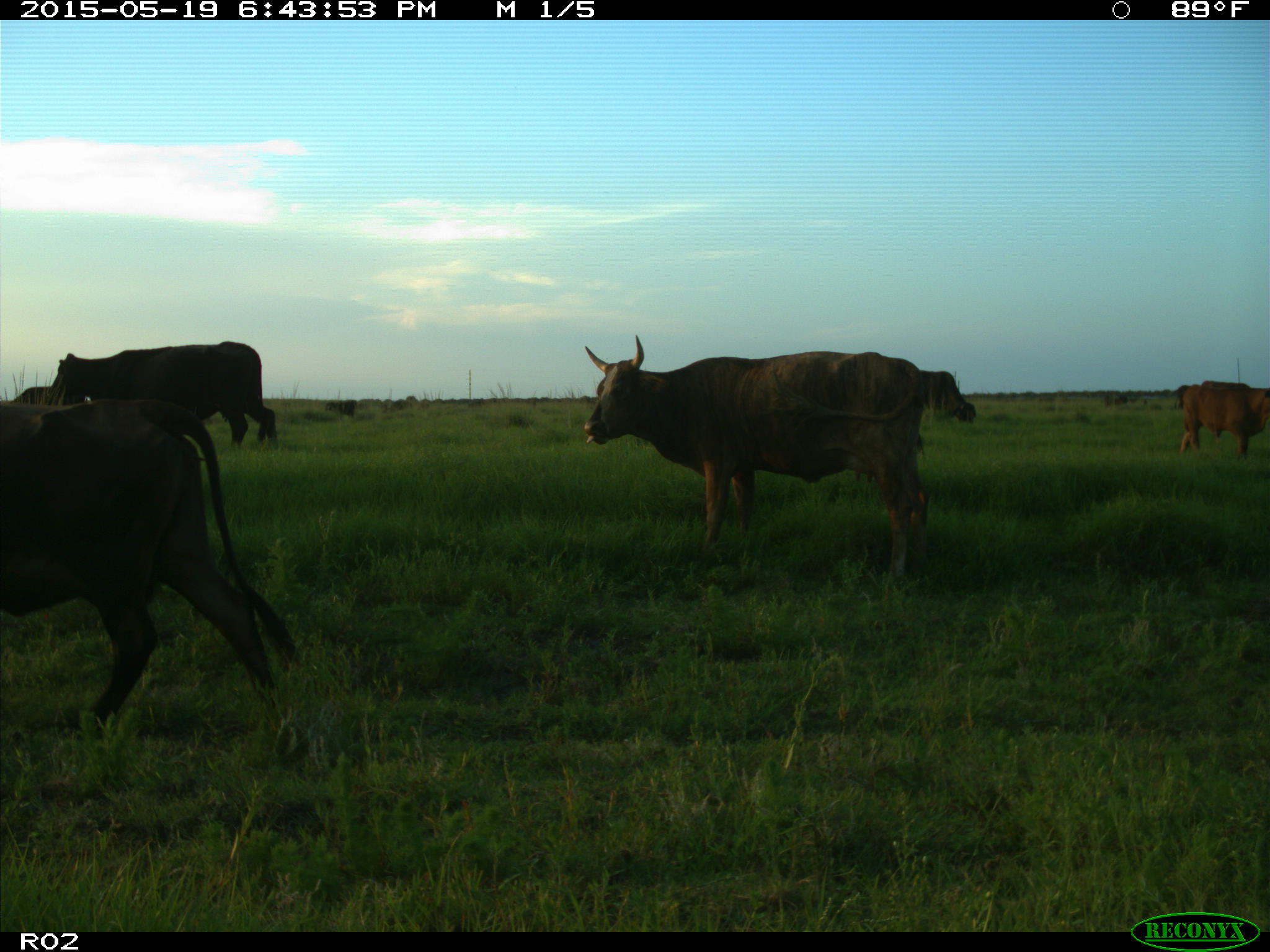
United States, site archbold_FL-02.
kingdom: Animalia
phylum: Chordata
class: Mammalia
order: Artiodactyla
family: Bovidae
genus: Bos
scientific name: Bos taurus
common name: domestic cow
Bos taurus (domestic cow).